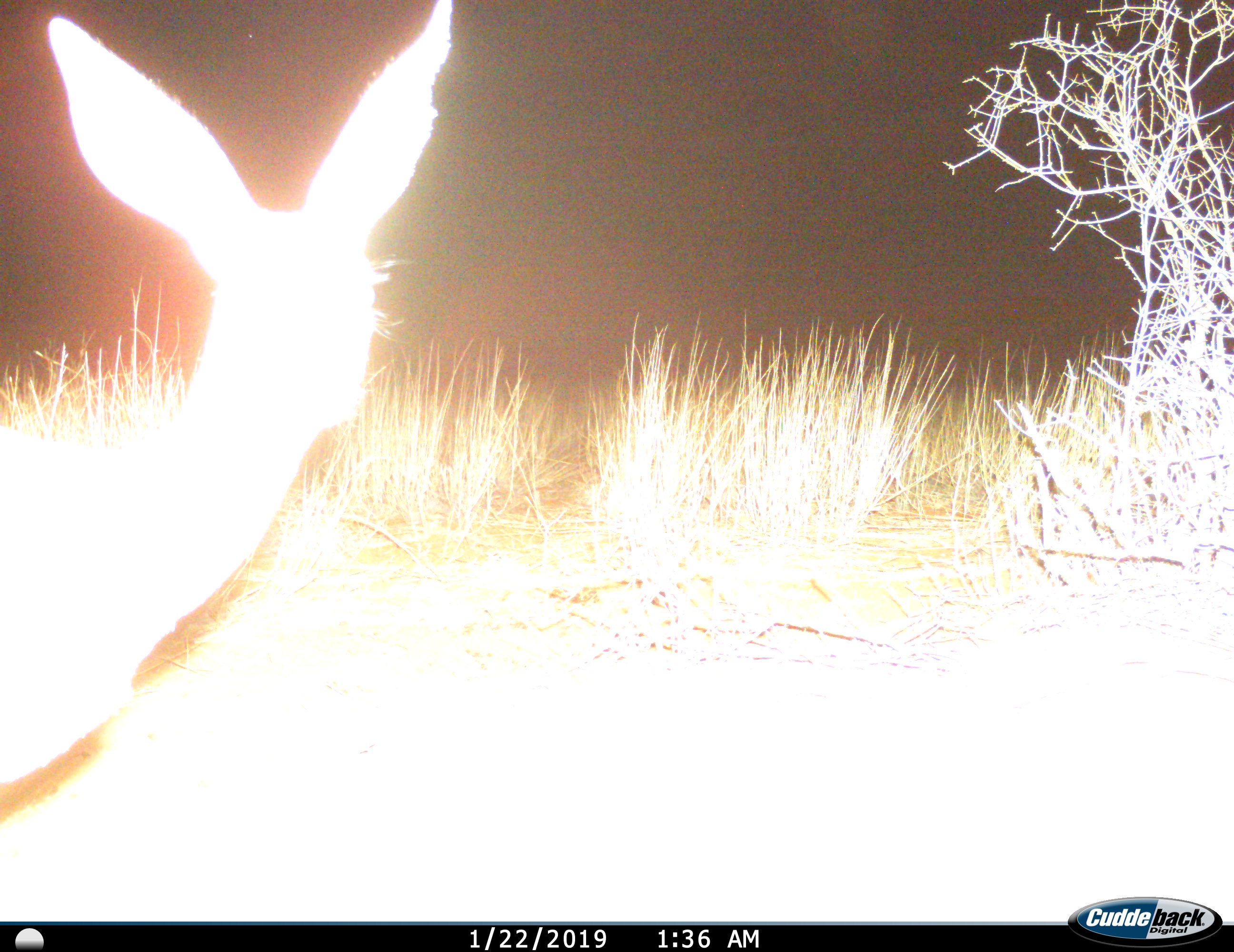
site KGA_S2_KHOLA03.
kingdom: Animalia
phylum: Chordata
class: Mammalia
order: Artiodactyla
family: Bovidae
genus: Raphicerus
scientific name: Raphicerus campestris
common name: steenbok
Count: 1.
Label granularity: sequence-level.